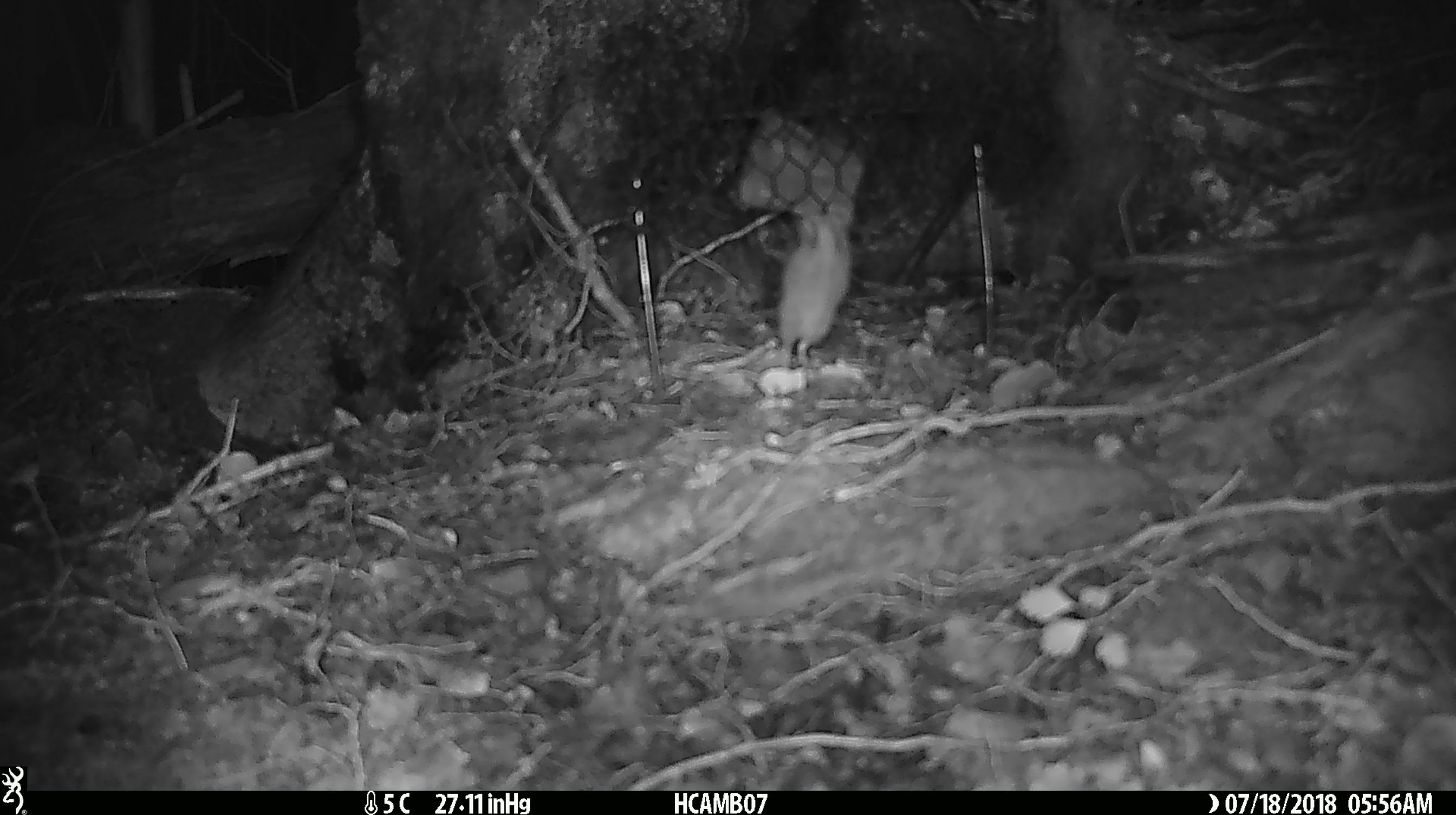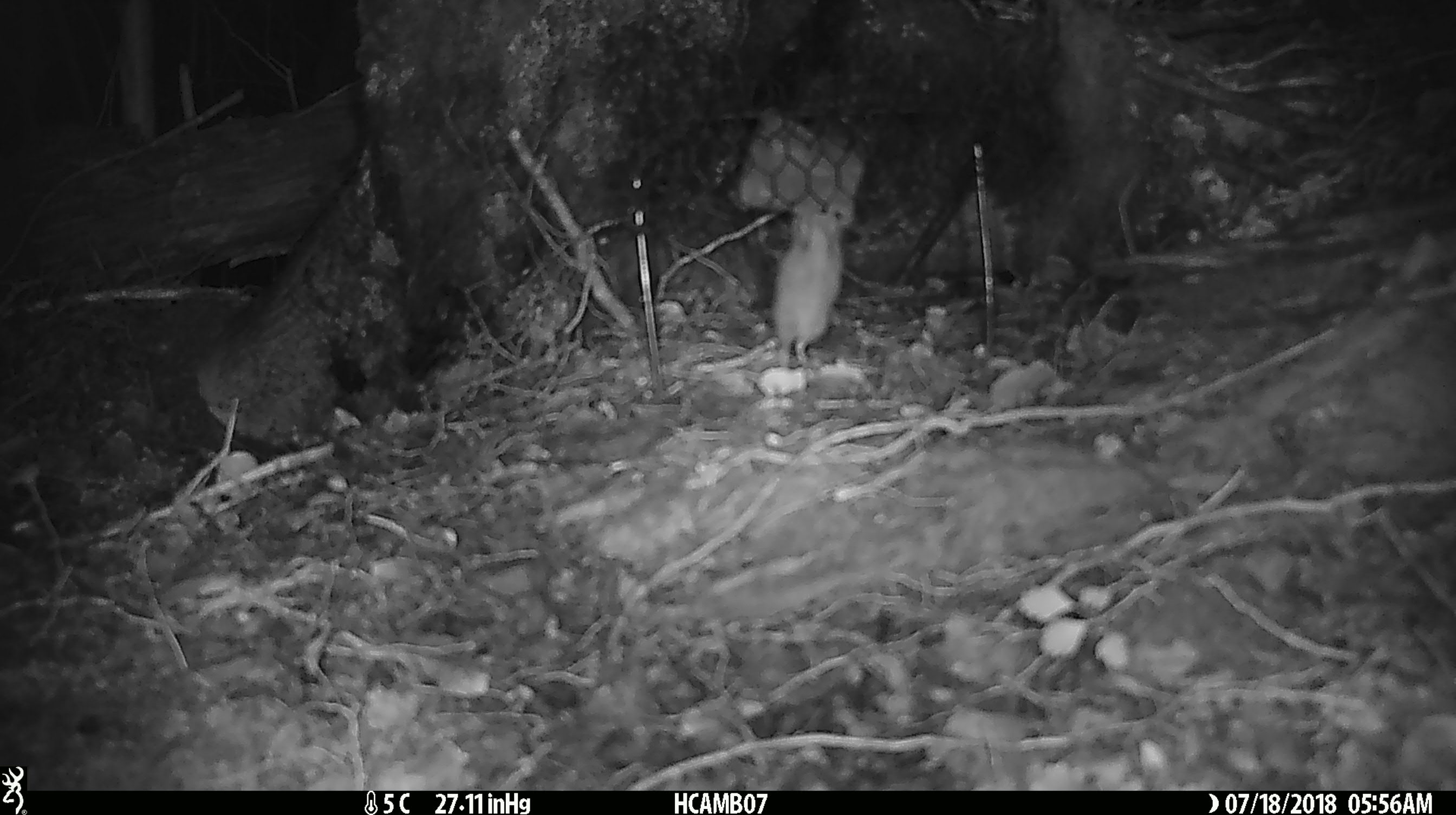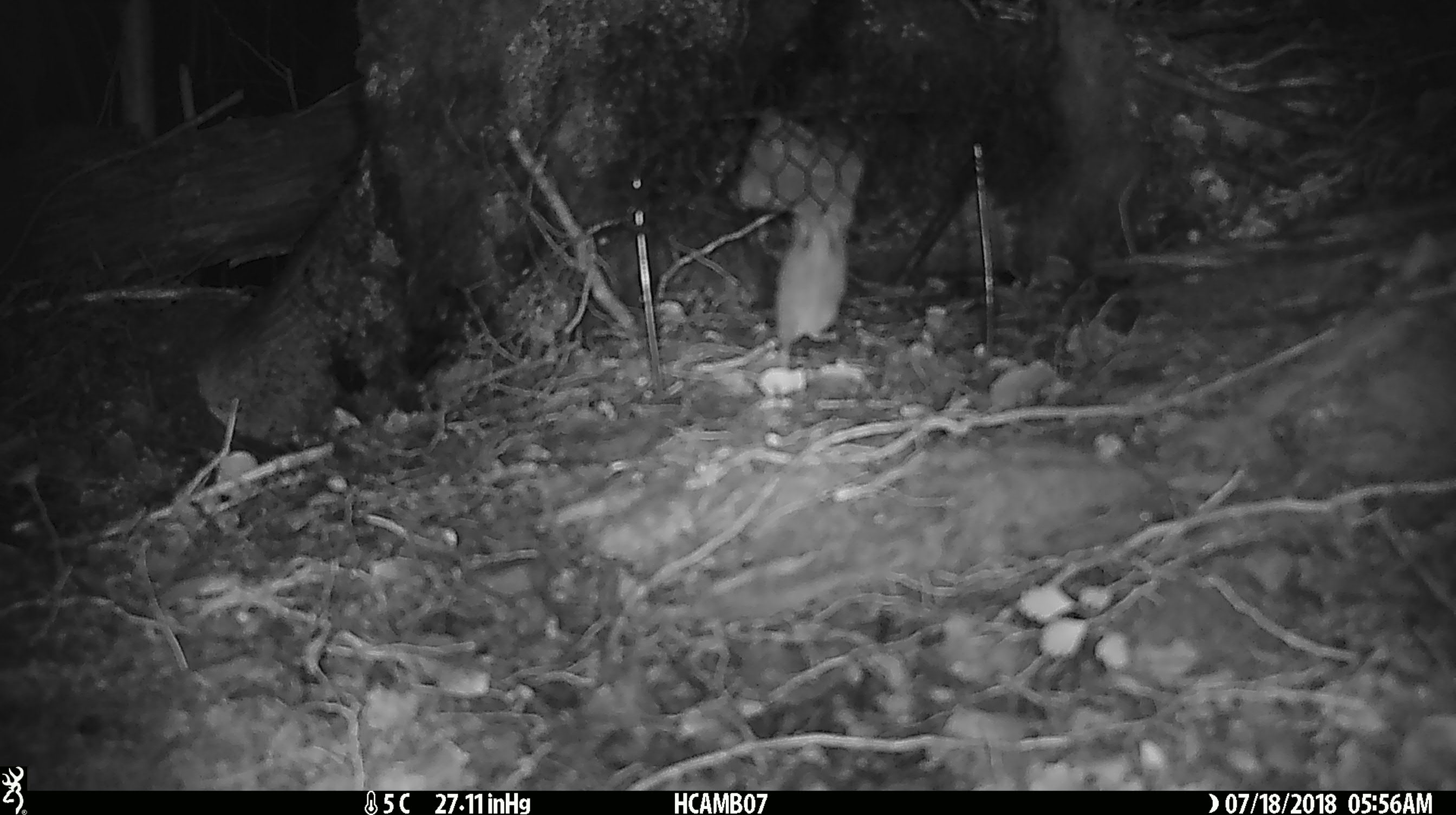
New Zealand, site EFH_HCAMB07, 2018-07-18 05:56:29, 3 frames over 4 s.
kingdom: Animalia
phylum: Chordata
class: Mammalia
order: Rodentia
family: Muridae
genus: Mus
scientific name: Mus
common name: mouse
Mouse (Mus).